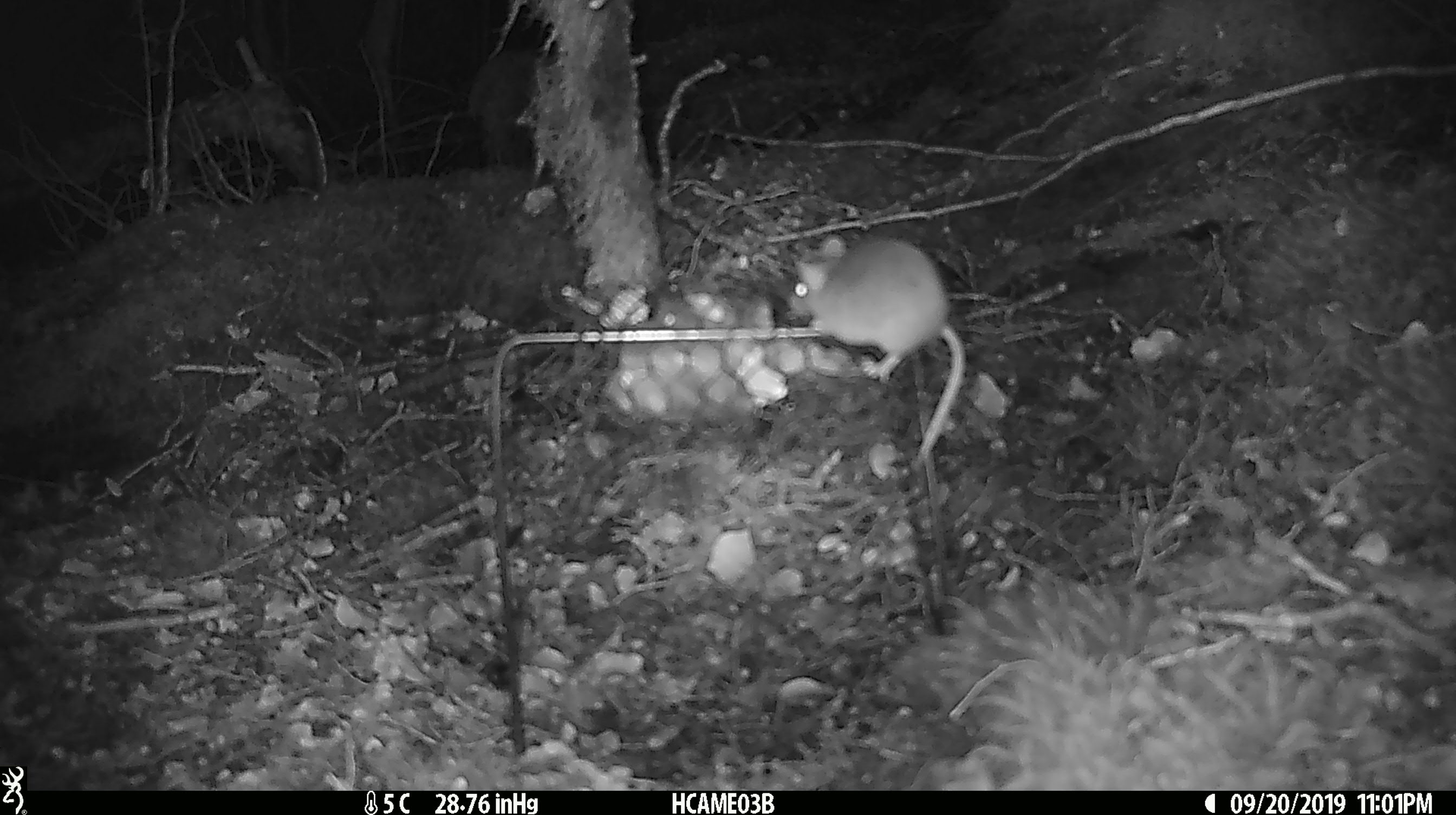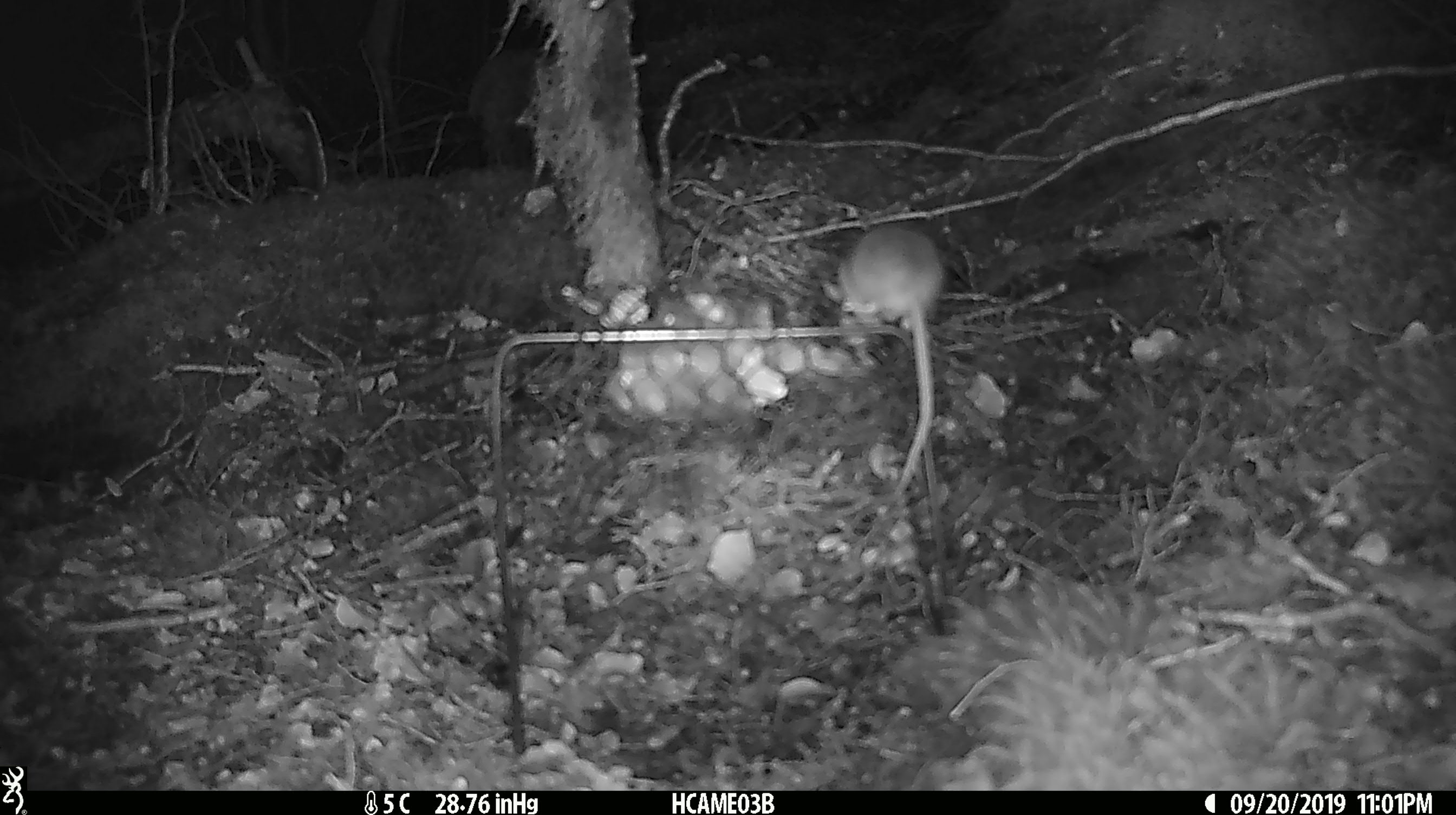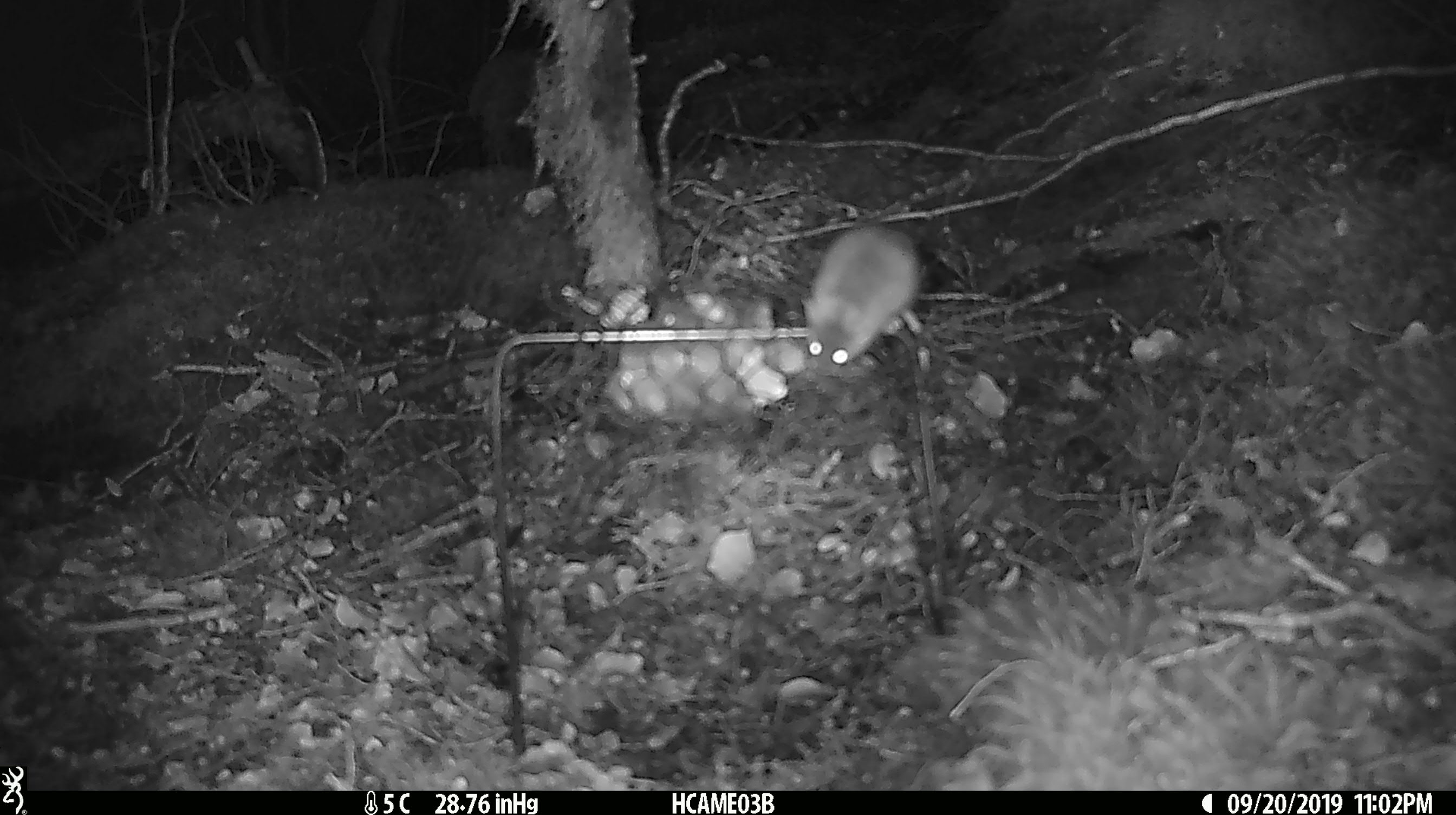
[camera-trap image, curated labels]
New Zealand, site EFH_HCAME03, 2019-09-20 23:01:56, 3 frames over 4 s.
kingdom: Animalia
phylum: Chordata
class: Mammalia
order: Rodentia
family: Muridae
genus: Mus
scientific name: Mus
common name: mouse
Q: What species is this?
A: Mouse (Mus).